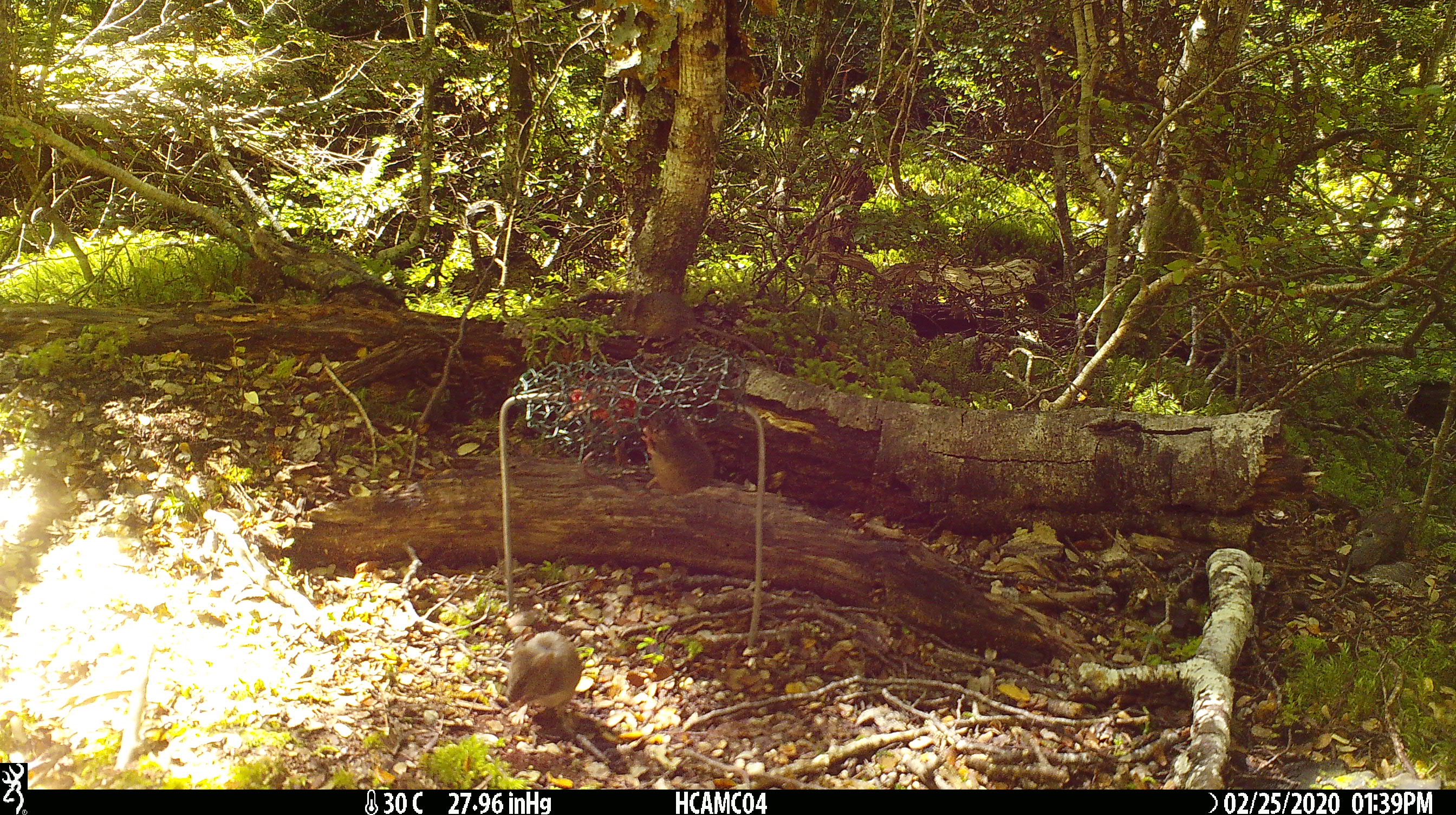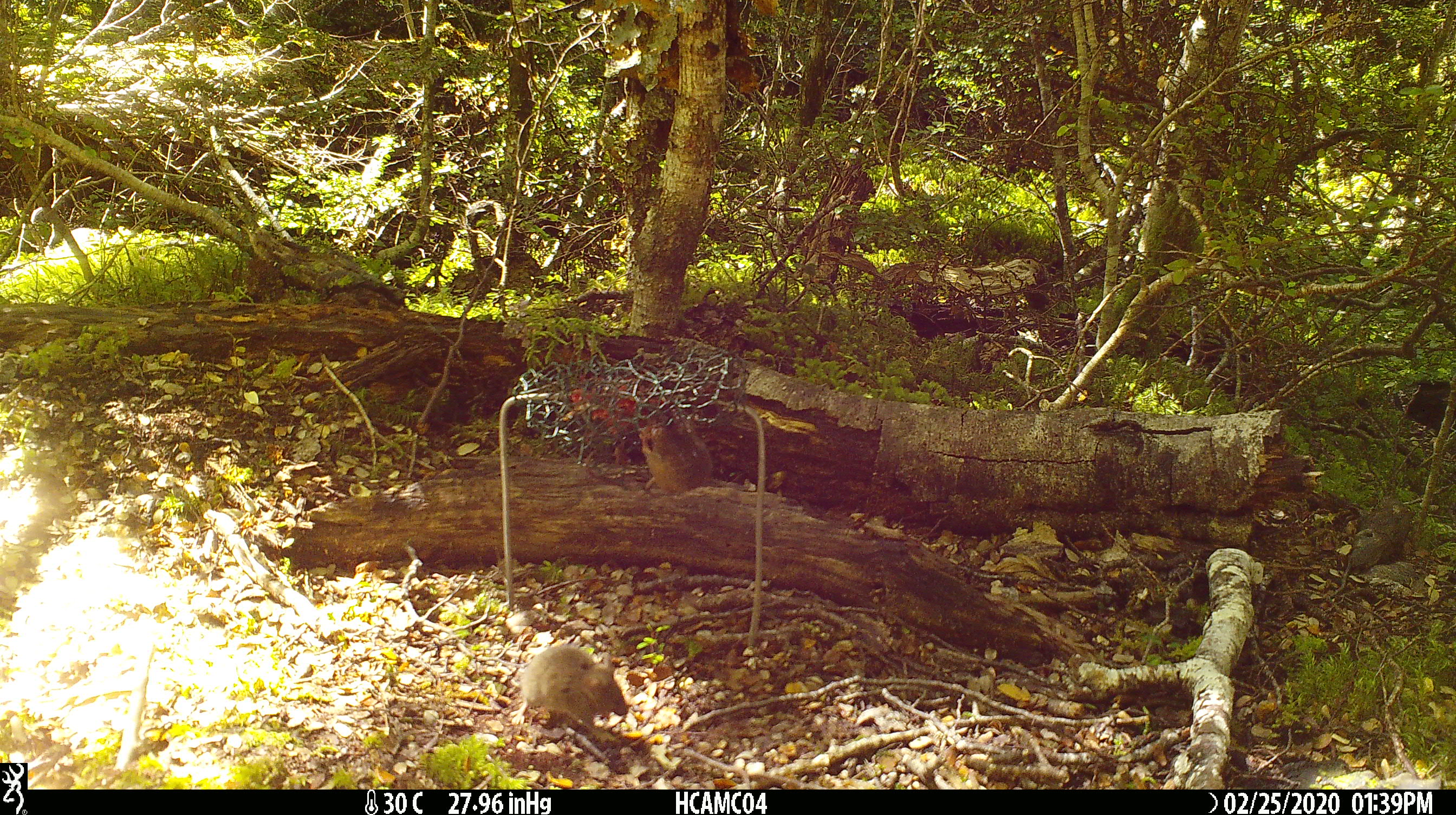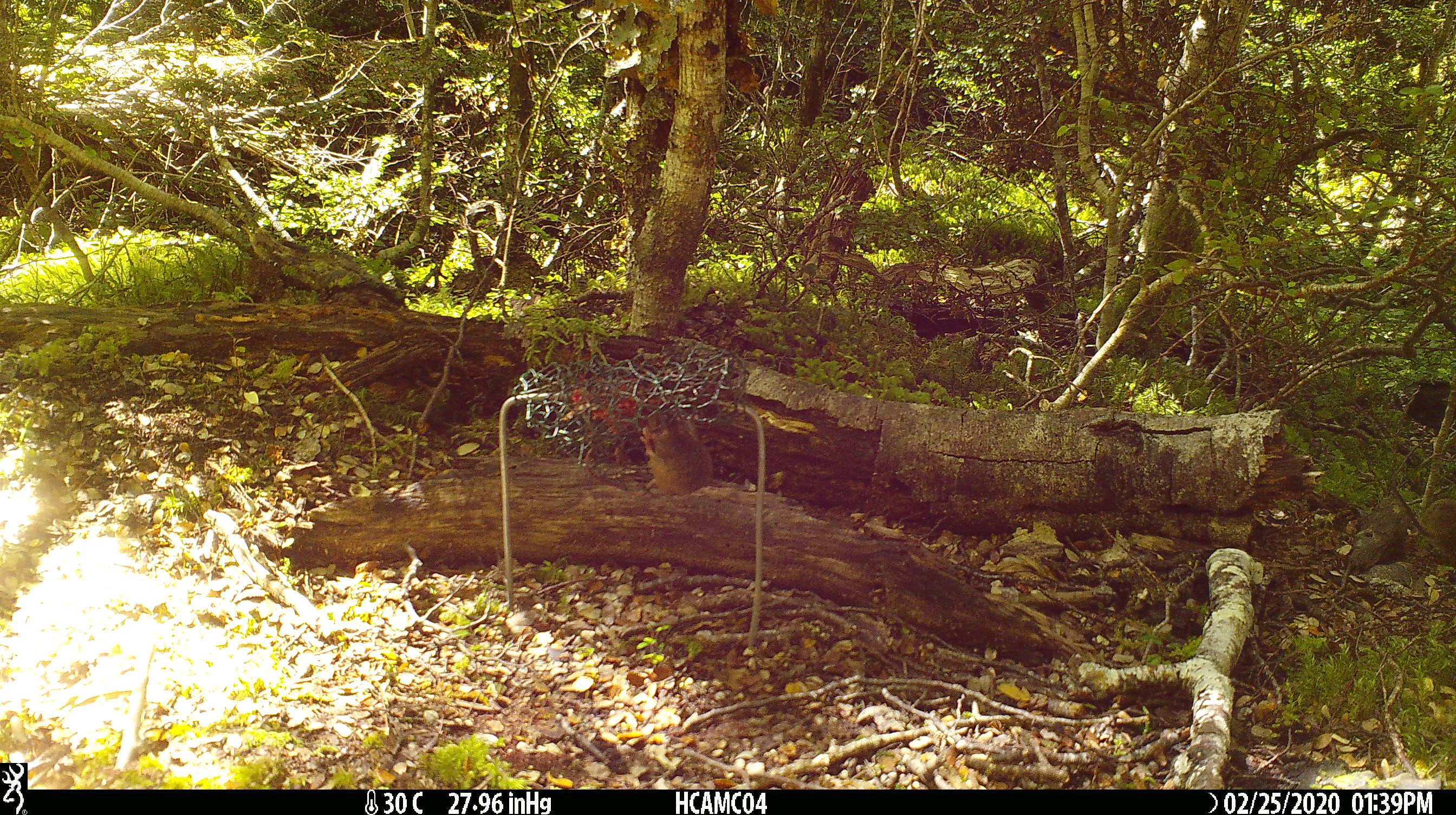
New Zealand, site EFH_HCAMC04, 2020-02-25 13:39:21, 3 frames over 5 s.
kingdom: Animalia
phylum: Chordata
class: Mammalia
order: Rodentia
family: Muridae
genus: Mus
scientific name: Mus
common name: mouse